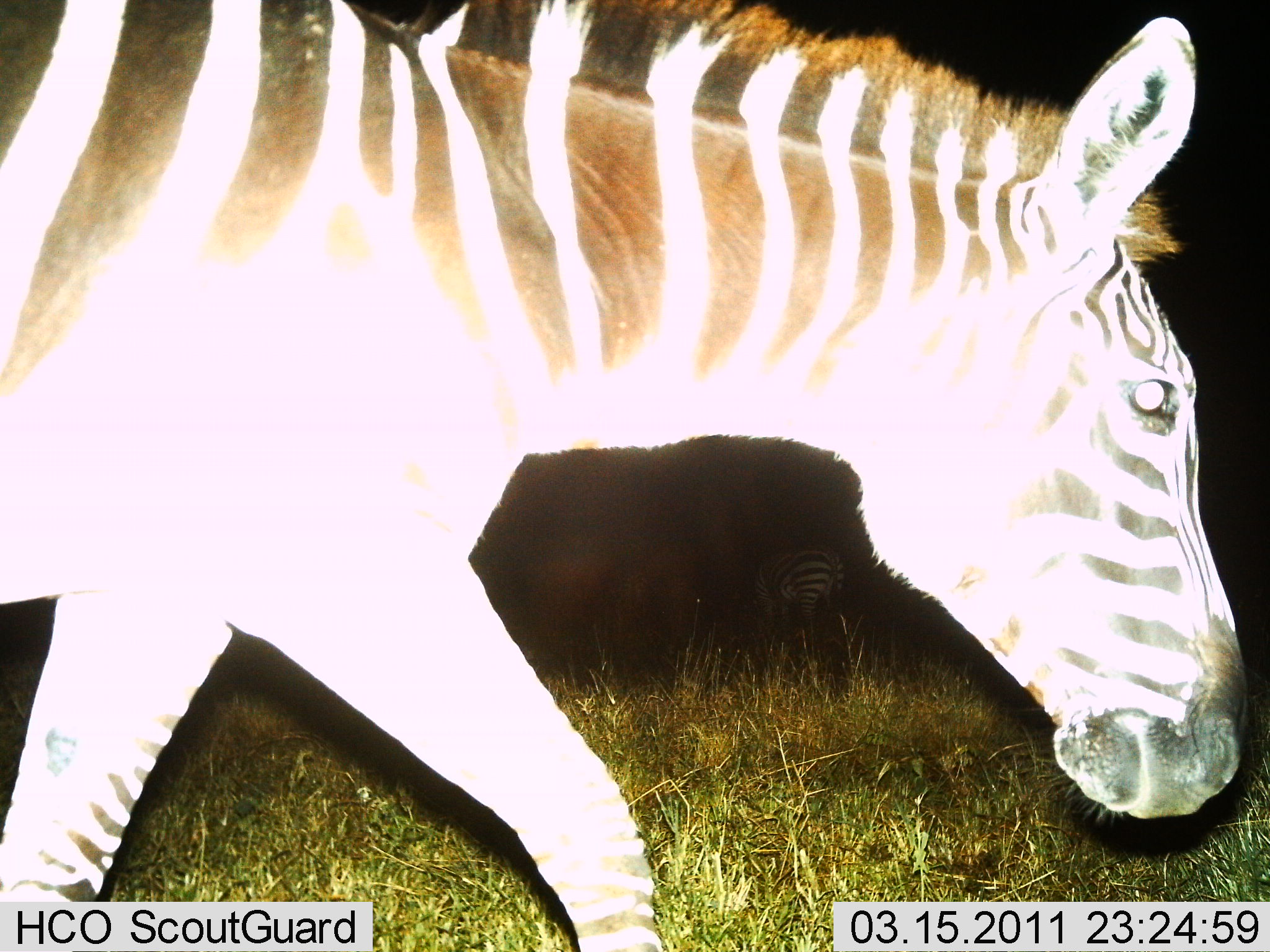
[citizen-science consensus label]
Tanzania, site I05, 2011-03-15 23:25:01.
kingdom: Animalia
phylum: Chordata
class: Mammalia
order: Perissodactyla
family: Equidae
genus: Equus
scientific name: Equus quagga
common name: plains zebra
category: zebra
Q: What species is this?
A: Zebra (plains zebra) (Equus quagga).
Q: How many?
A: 2.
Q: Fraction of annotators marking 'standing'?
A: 27%.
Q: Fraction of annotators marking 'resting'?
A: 0%.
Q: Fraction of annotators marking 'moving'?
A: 91%.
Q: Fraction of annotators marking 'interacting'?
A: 0%.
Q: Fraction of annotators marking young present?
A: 0%.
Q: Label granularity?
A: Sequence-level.